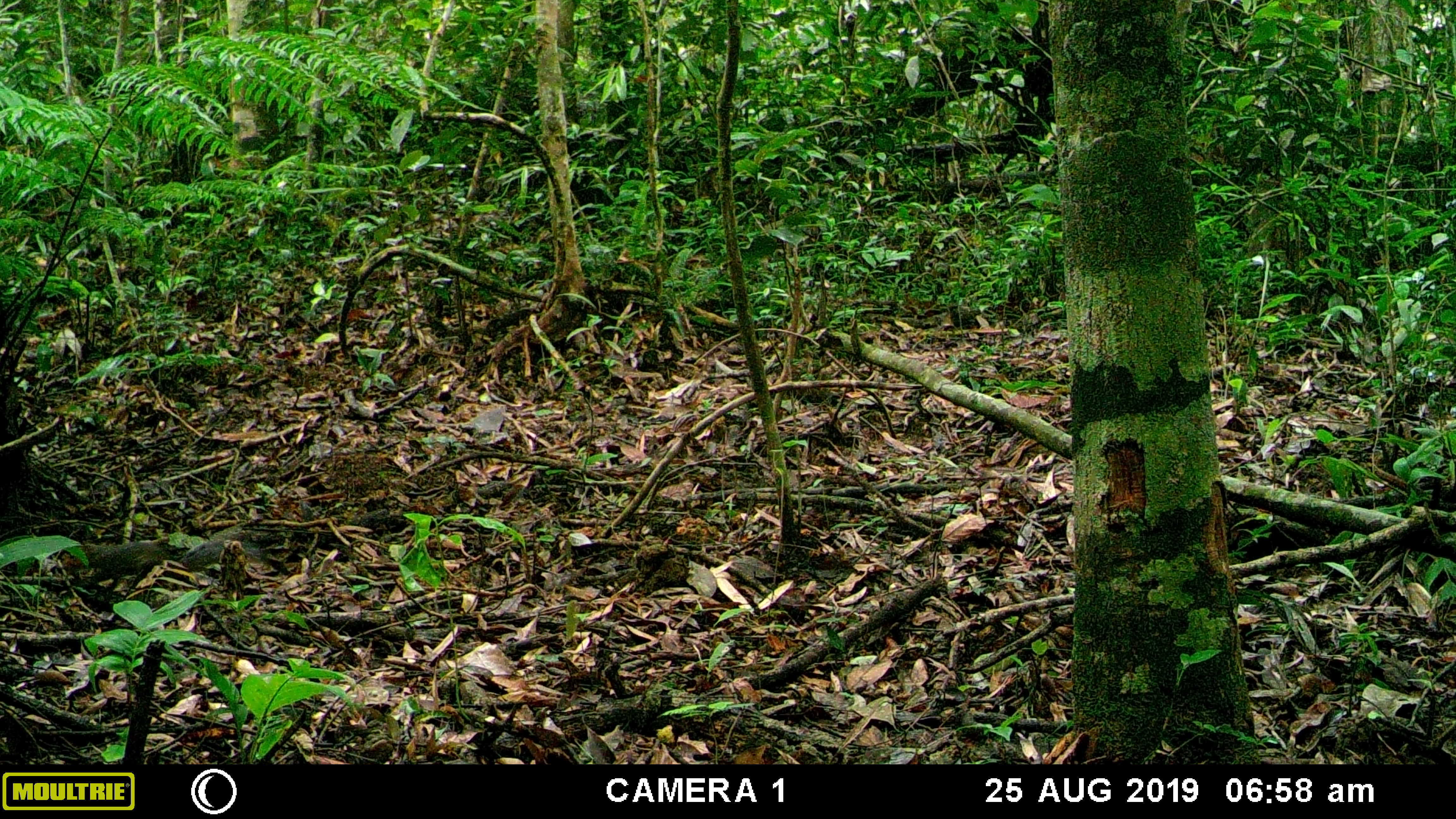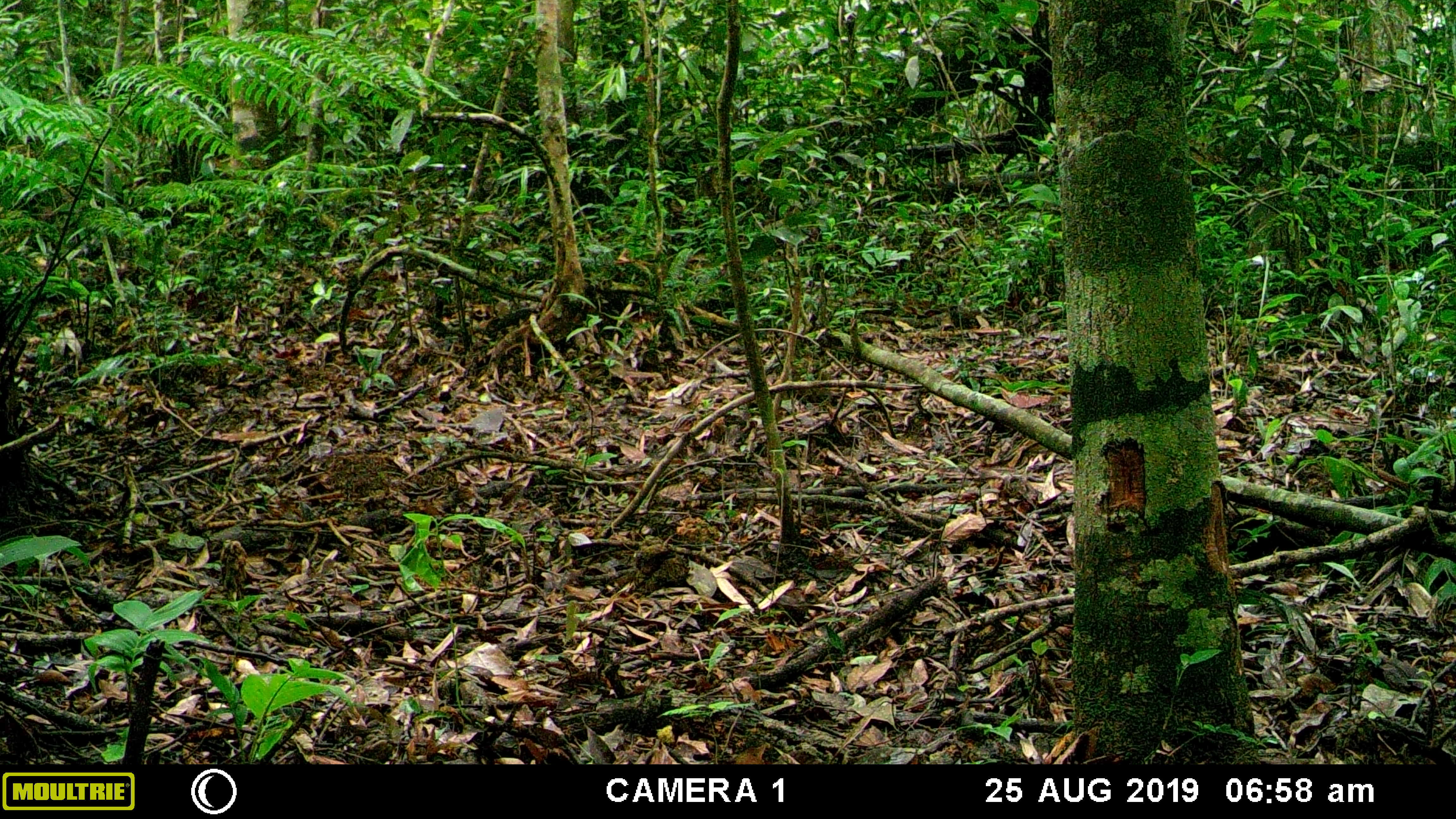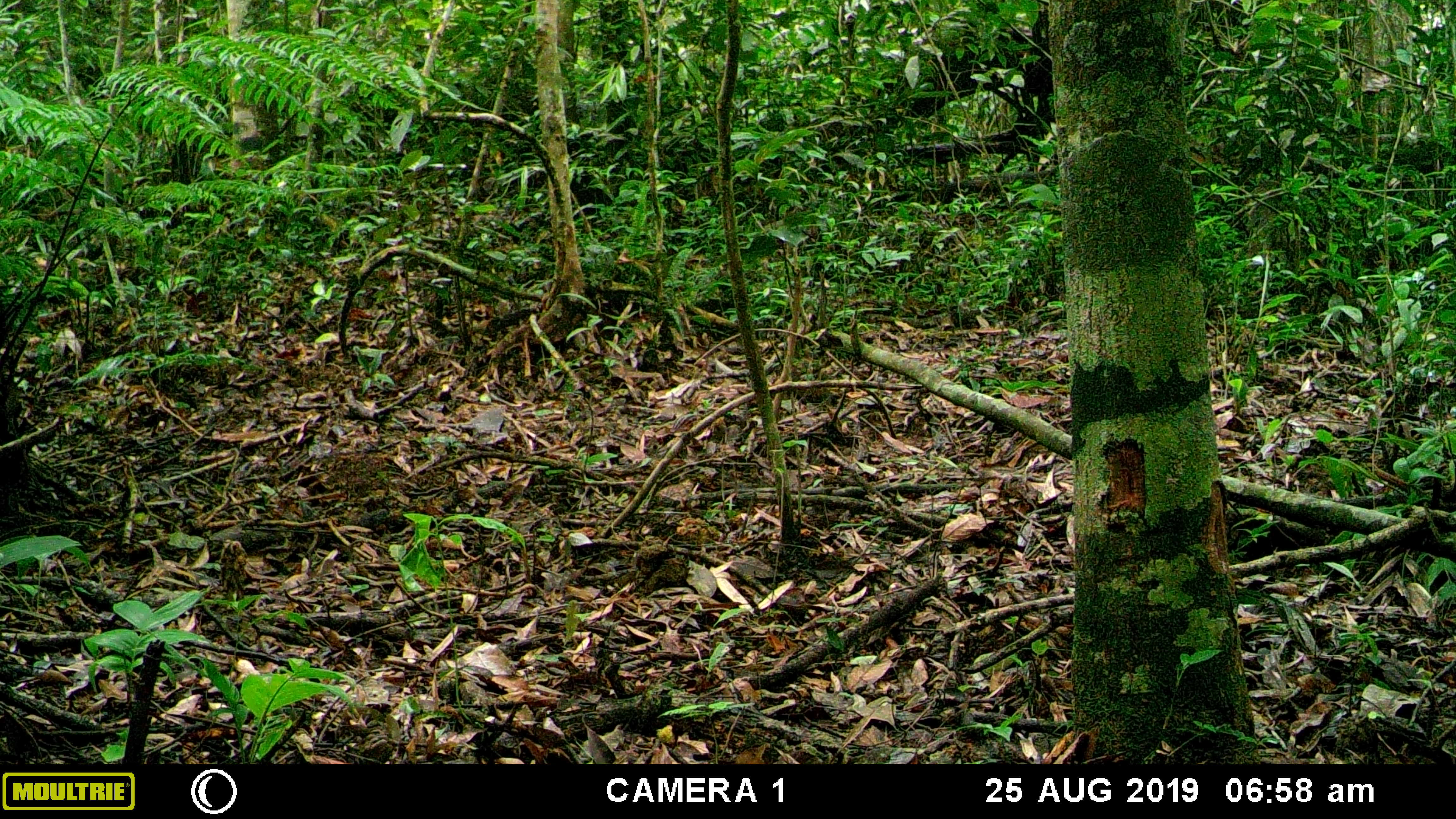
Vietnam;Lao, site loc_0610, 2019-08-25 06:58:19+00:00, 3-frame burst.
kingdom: Animalia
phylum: Chordata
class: Mammalia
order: Rodentia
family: Sciuridae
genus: Dremomys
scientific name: Dremomys rufigenis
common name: red-cheeked squirrel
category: red cheeked squirrel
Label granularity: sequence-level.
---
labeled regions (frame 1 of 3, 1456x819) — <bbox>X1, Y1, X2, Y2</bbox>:
red cheeked squirrel: <bbox>60, 538, 183, 590</bbox>; <bbox>183, 537, 261, 571</bbox>